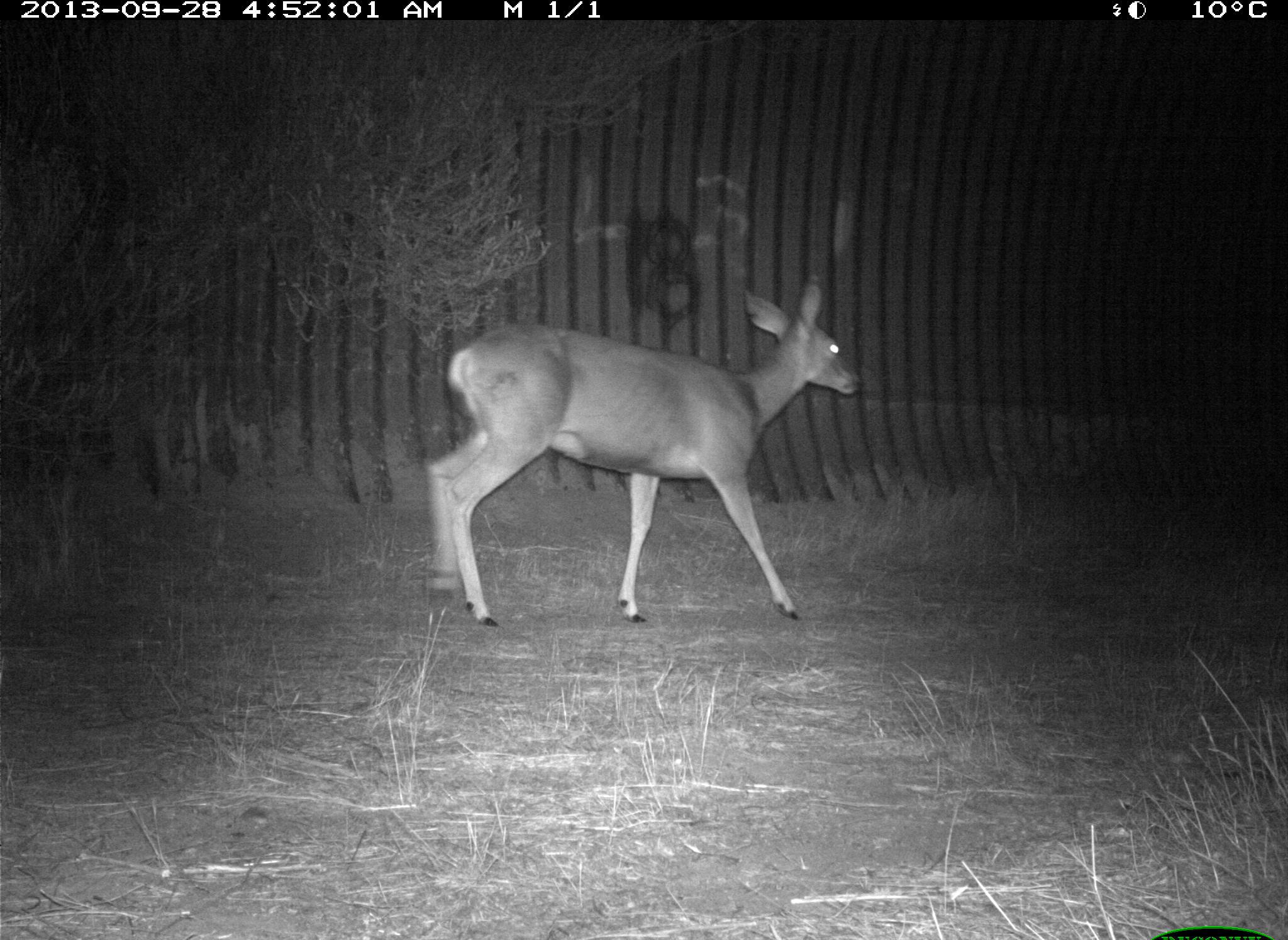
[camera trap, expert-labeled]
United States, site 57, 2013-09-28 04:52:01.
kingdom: Animalia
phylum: Chordata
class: Mammalia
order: Artiodactyla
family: Cervidae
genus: Odocoileus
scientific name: Odocoileus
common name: deer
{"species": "deer (Odocoileus)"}